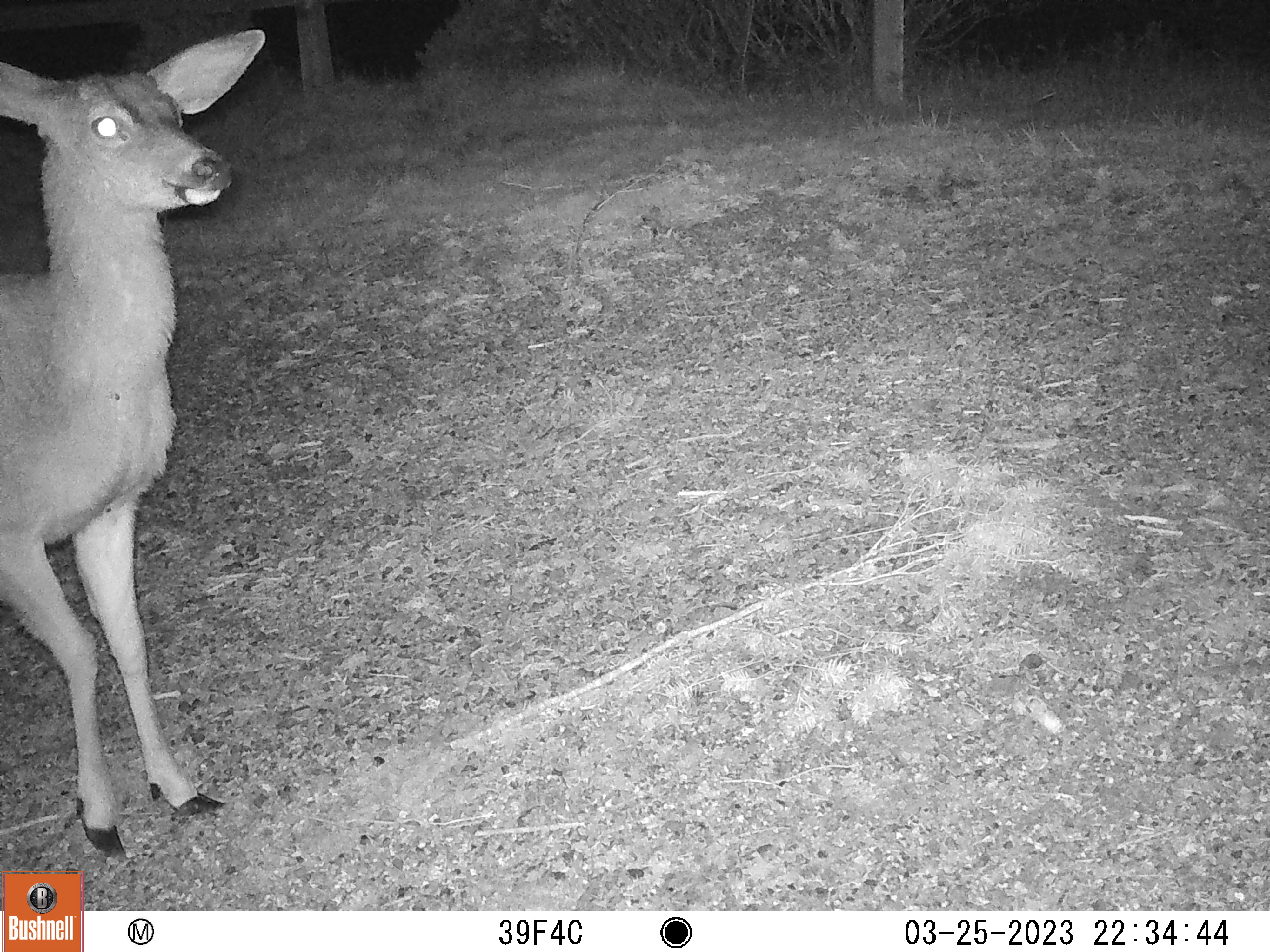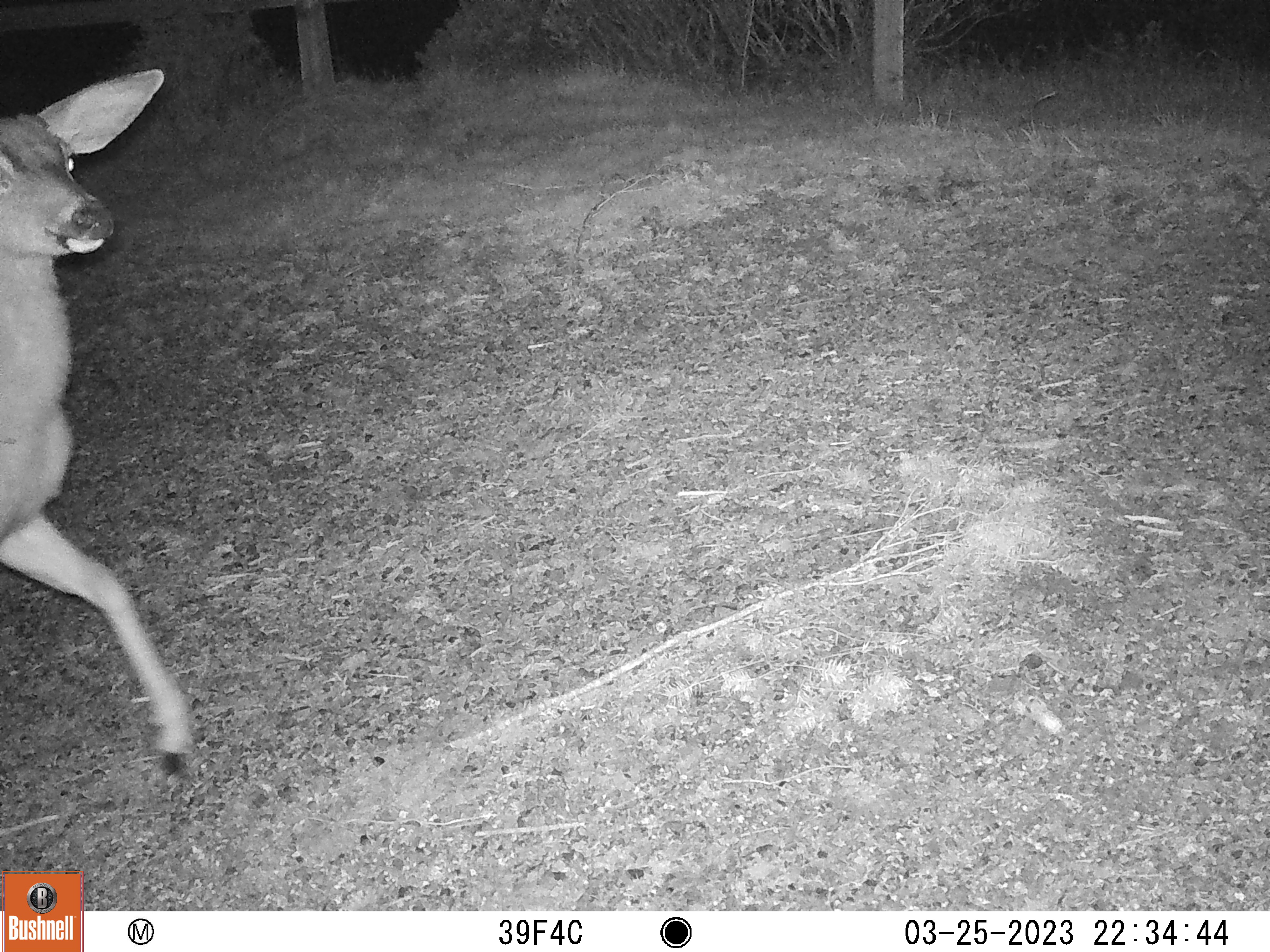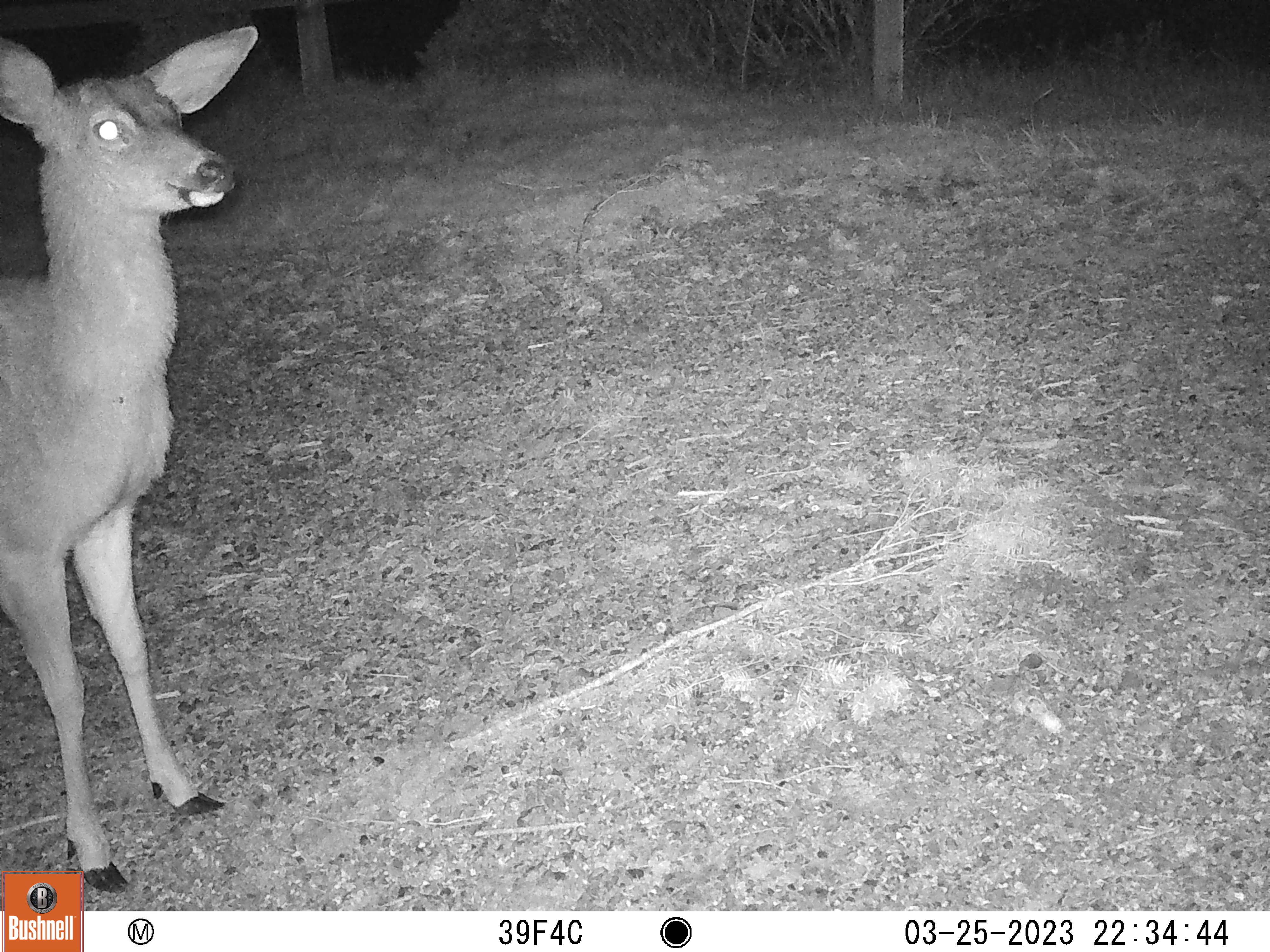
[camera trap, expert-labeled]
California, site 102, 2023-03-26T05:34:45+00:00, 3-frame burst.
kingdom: Animalia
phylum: Chordata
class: Mammalia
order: Artiodactyla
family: Cervidae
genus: Odocoileus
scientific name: Odocoileus hemionus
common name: mule deer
Mule deer (Odocoileus hemionus).